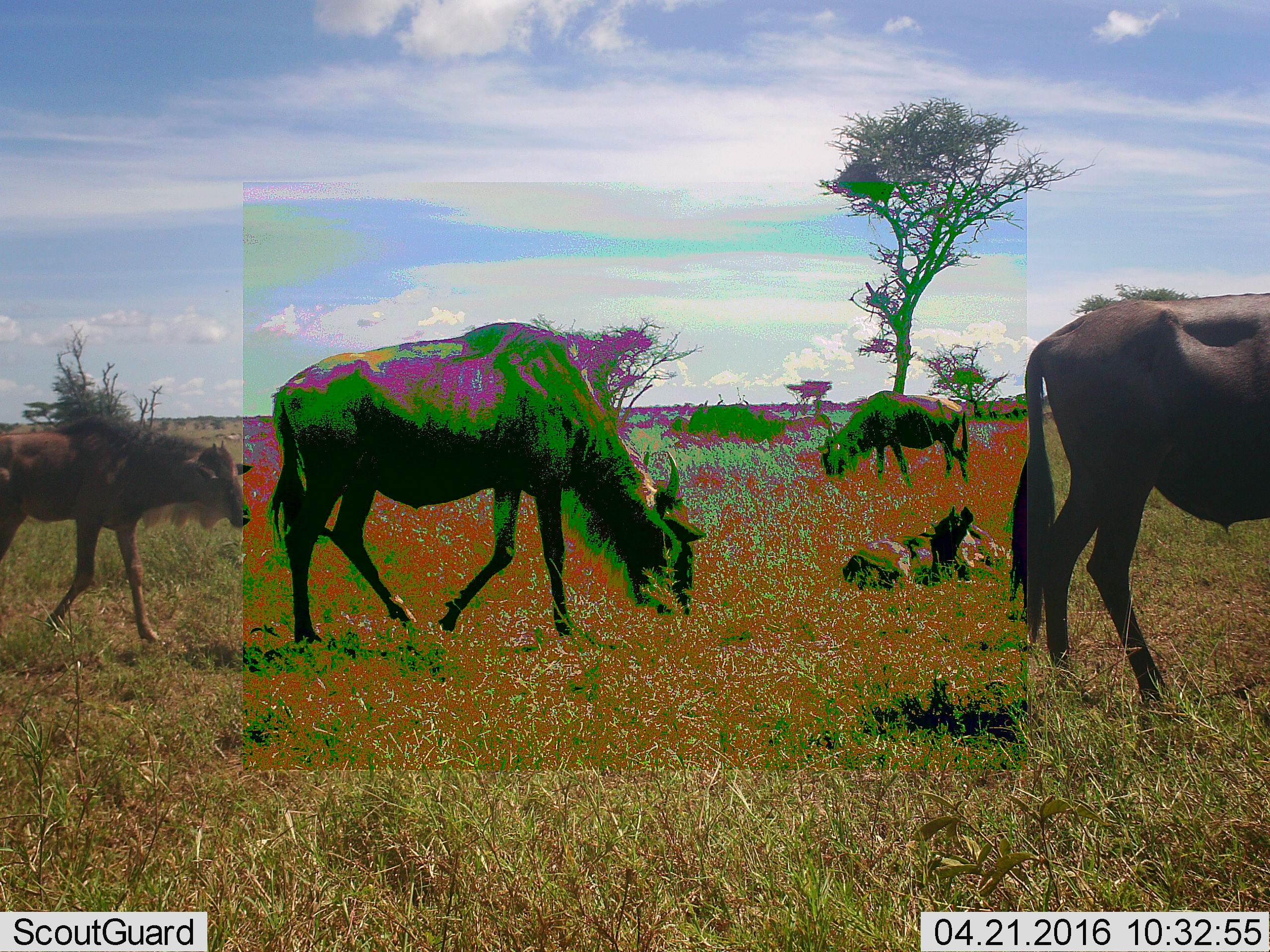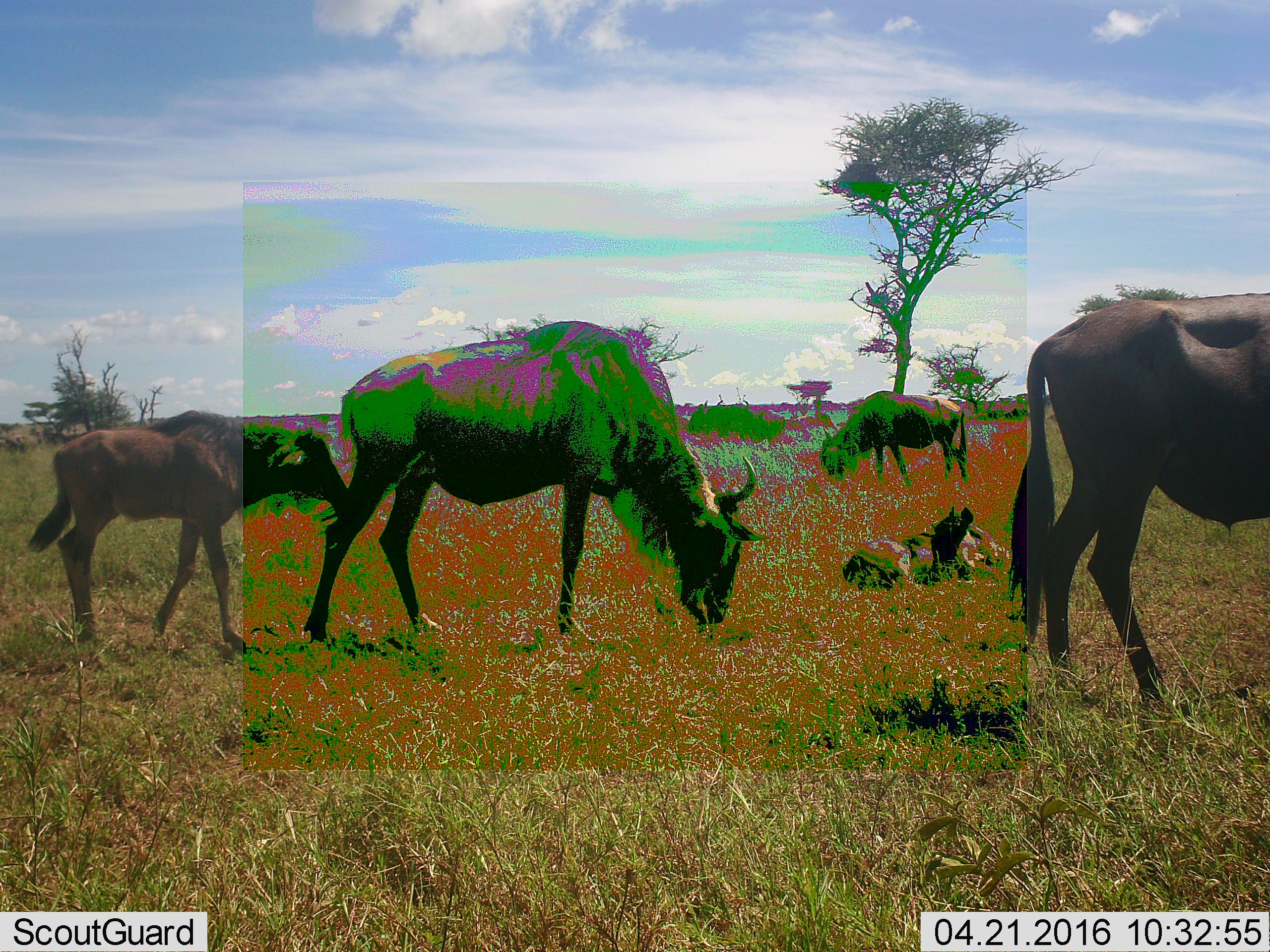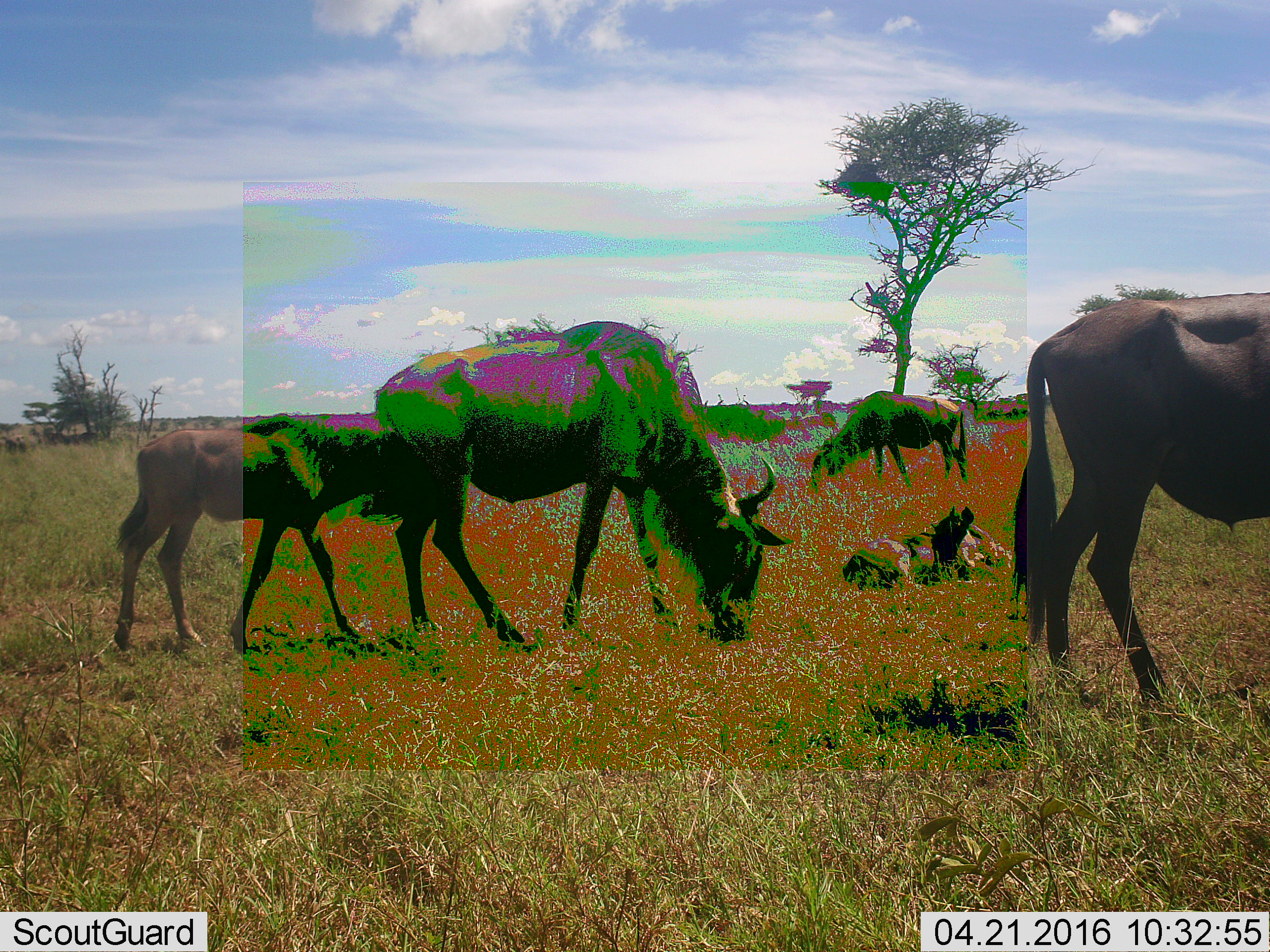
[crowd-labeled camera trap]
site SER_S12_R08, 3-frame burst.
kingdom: Animalia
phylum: Chordata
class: Mammalia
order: Artiodactyla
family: Bovidae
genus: Connochaetes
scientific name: Connochaetes taurinus taurinus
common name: blue wildebeest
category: wildebeestblue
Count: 5.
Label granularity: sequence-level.